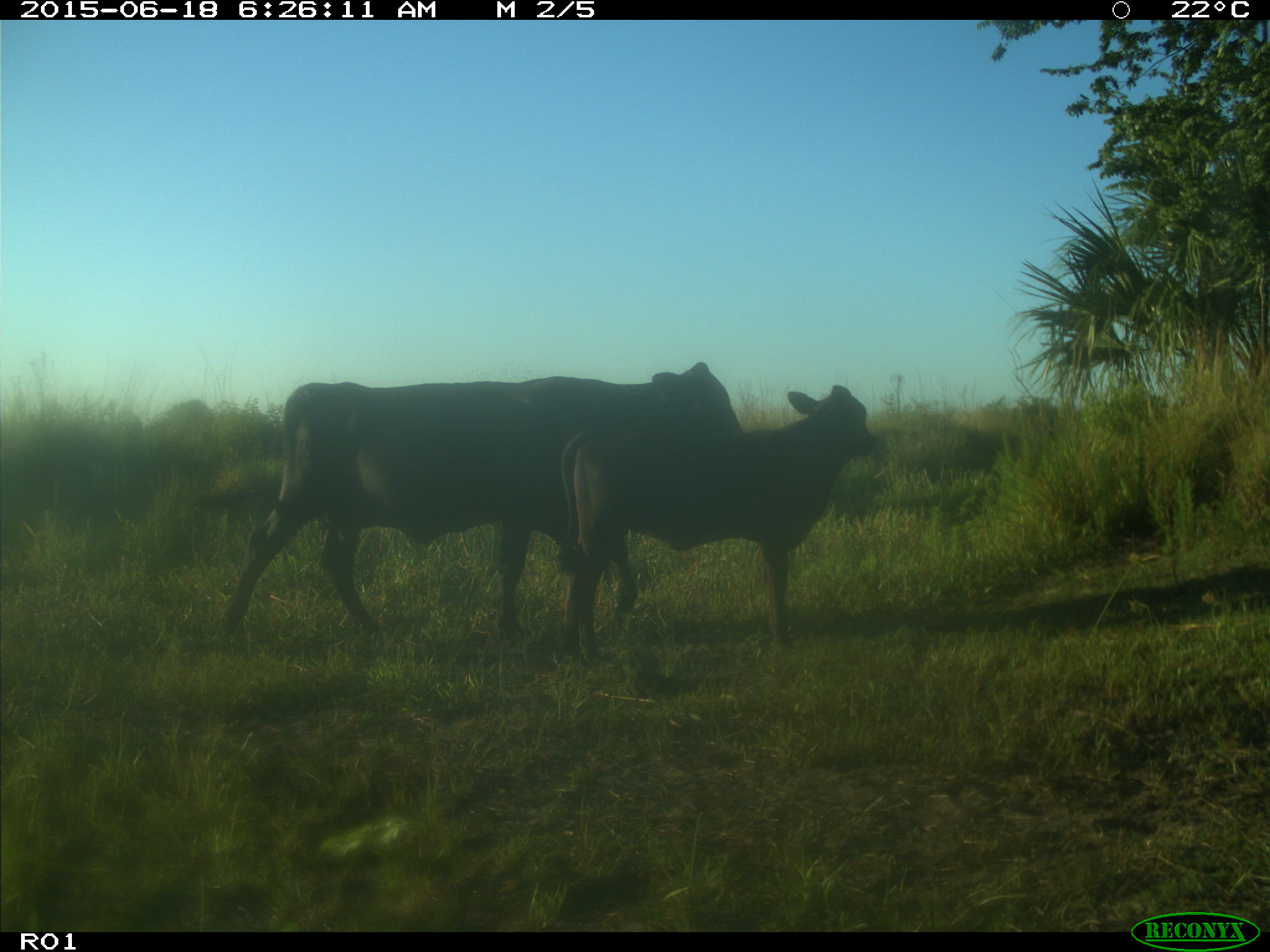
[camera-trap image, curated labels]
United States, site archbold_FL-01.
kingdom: Animalia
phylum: Chordata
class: Mammalia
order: Artiodactyla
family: Bovidae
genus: Bos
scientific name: Bos taurus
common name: domestic cow